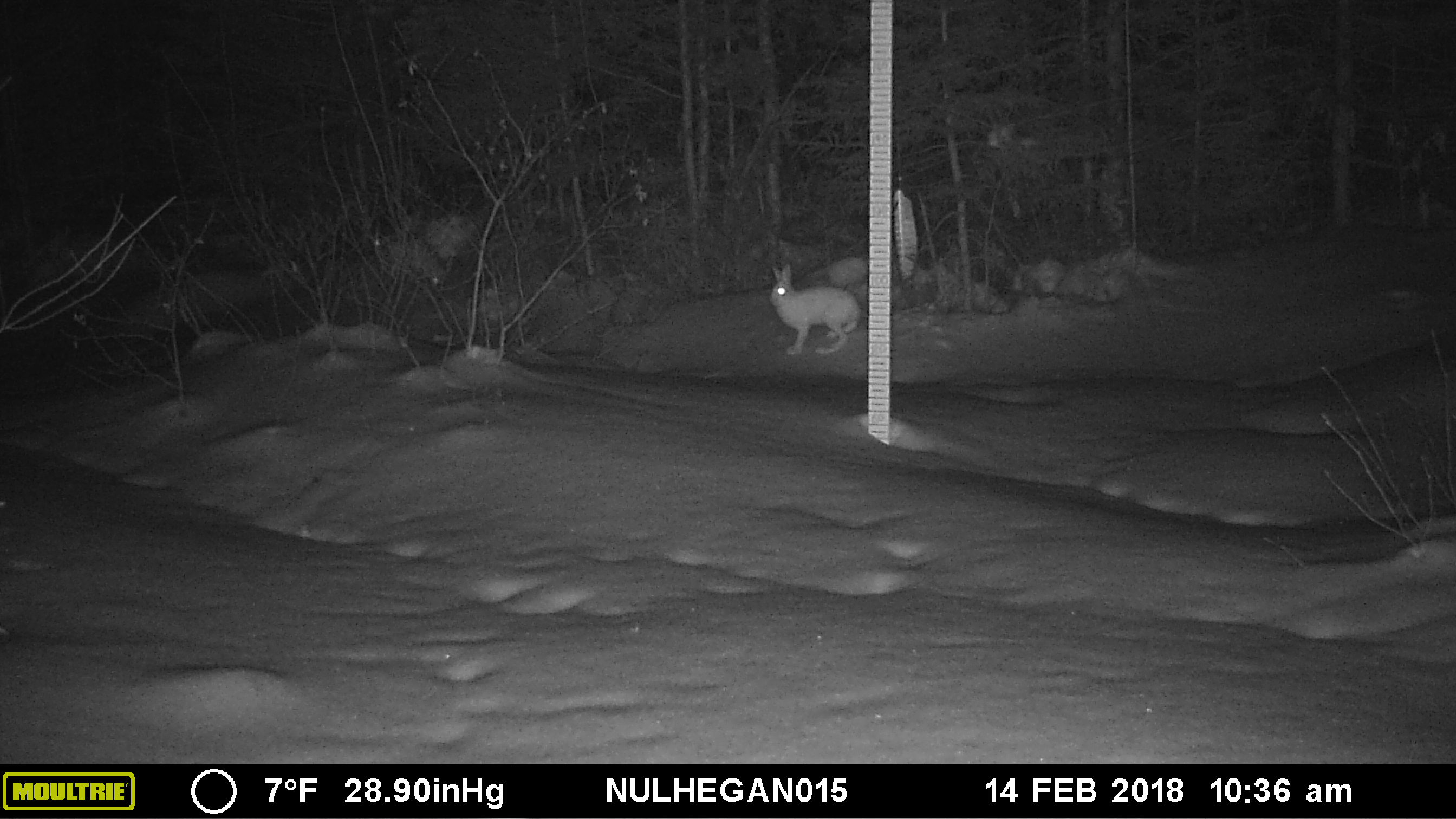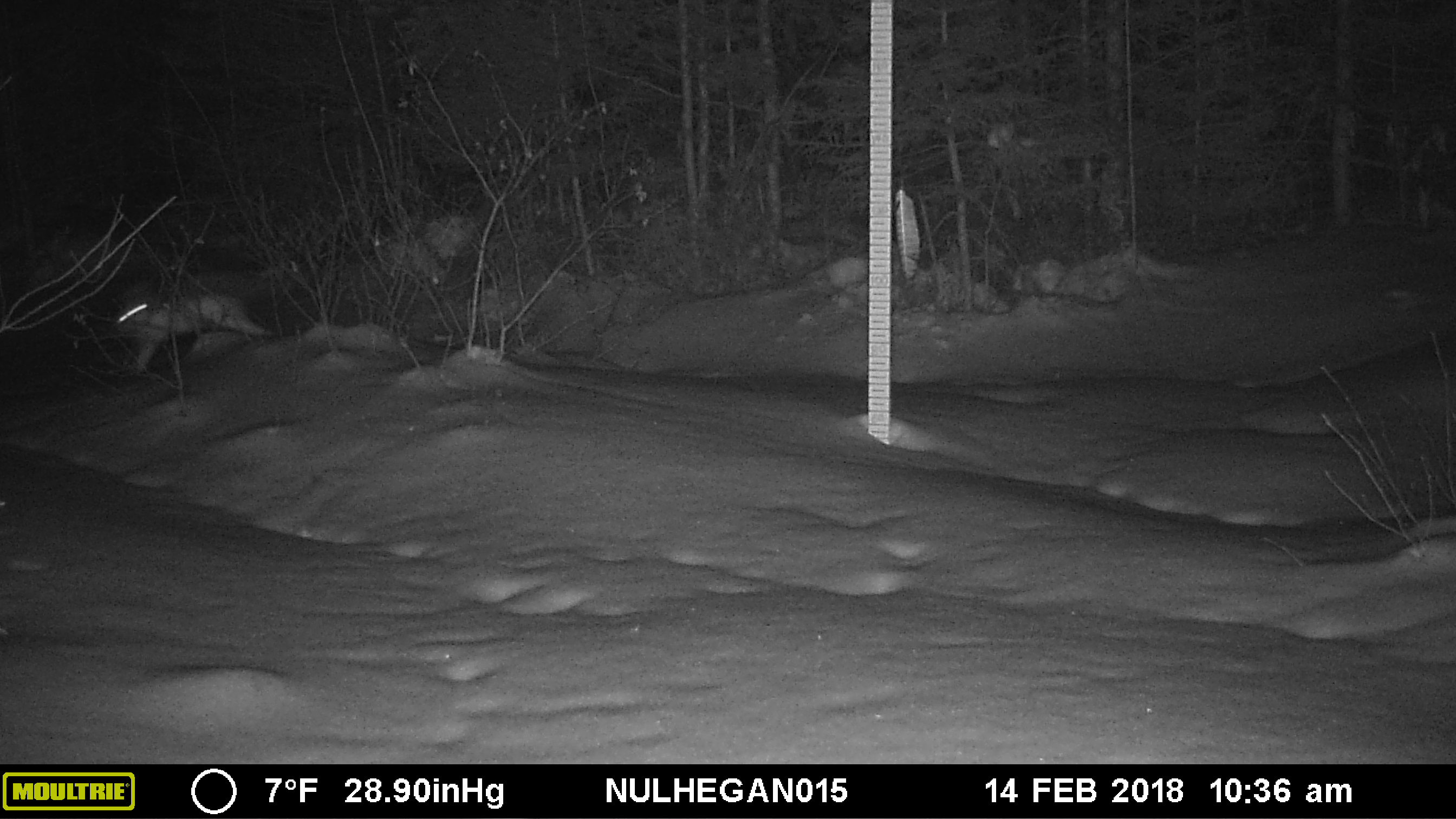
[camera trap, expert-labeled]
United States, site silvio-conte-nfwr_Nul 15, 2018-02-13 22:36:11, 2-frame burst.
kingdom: Animalia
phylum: Chordata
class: Mammalia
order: Lagomorpha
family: Leporidae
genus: Lepus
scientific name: Lepus americanus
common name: snowshoe hare